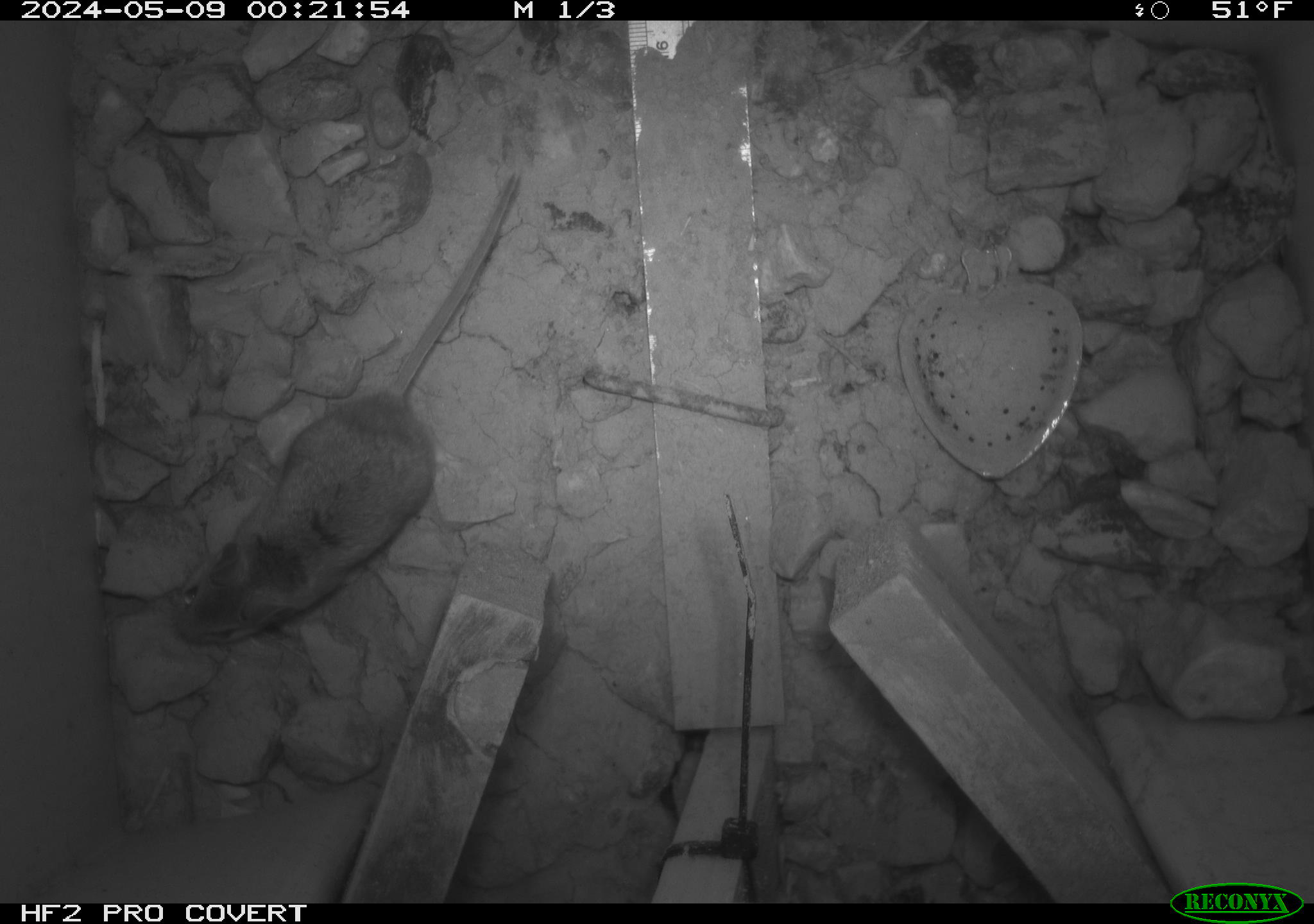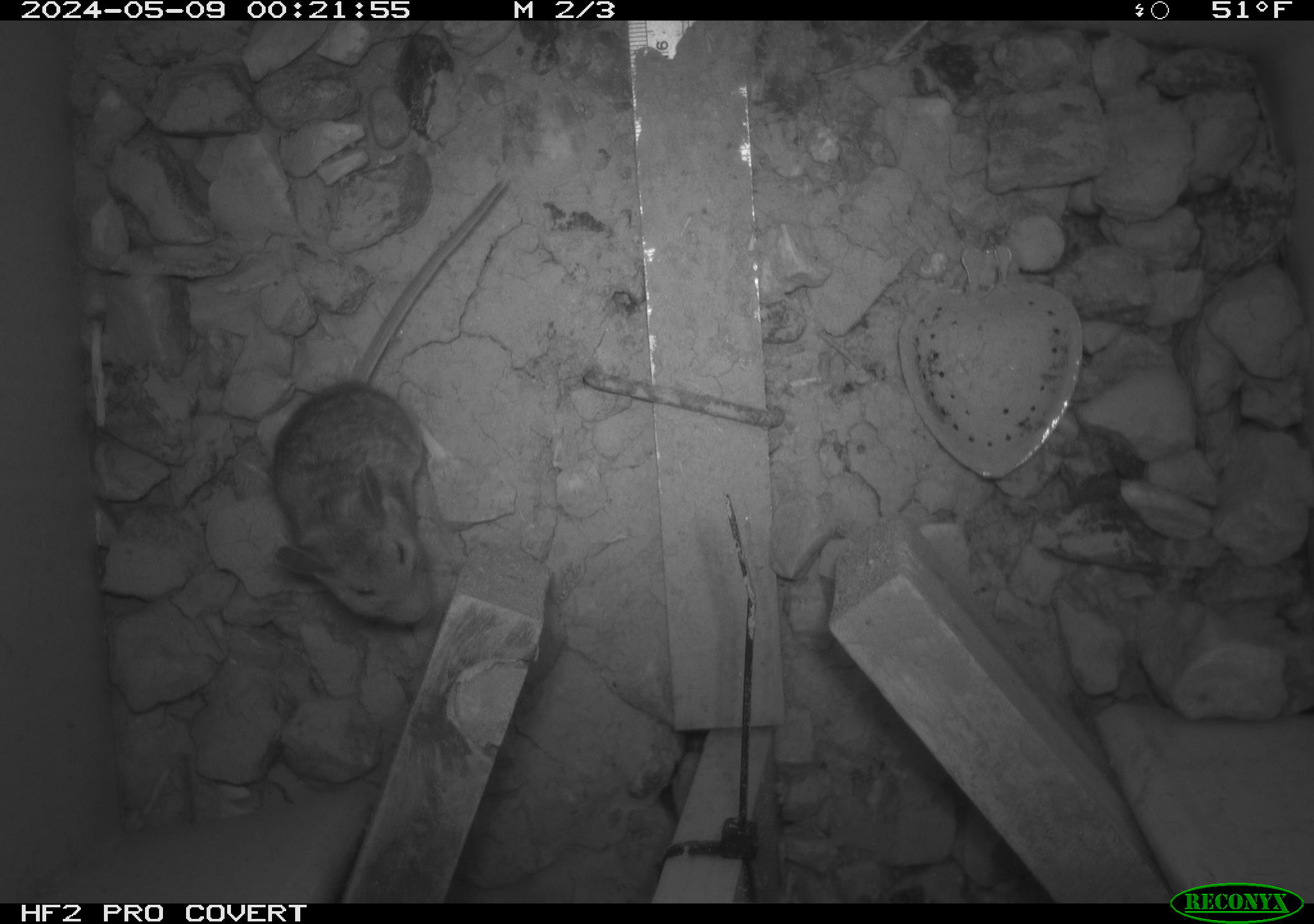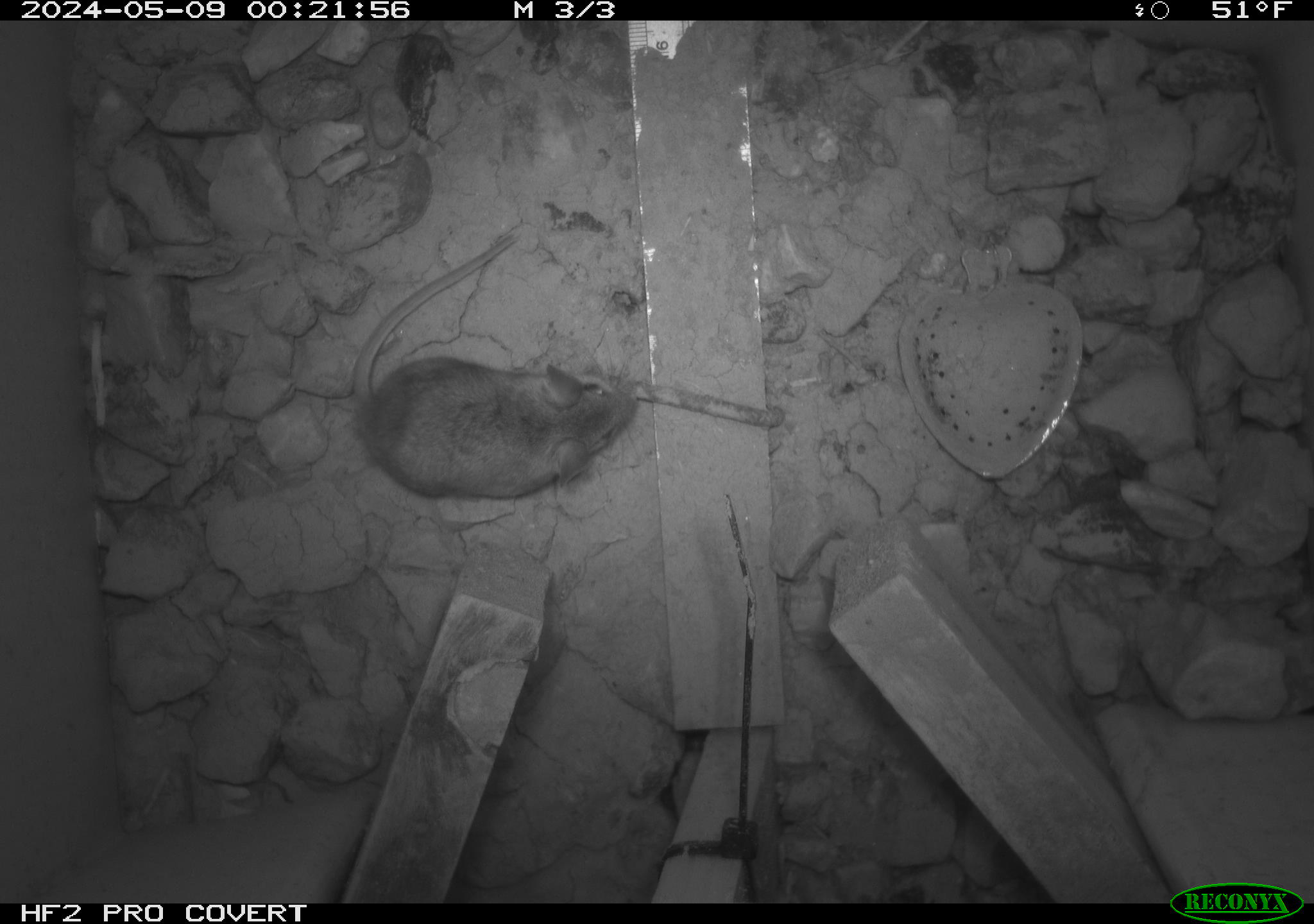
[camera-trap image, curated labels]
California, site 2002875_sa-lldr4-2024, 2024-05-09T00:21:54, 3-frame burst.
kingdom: Animalia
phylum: Chordata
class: Mammalia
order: Rodentia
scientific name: Rodentia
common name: mouse species